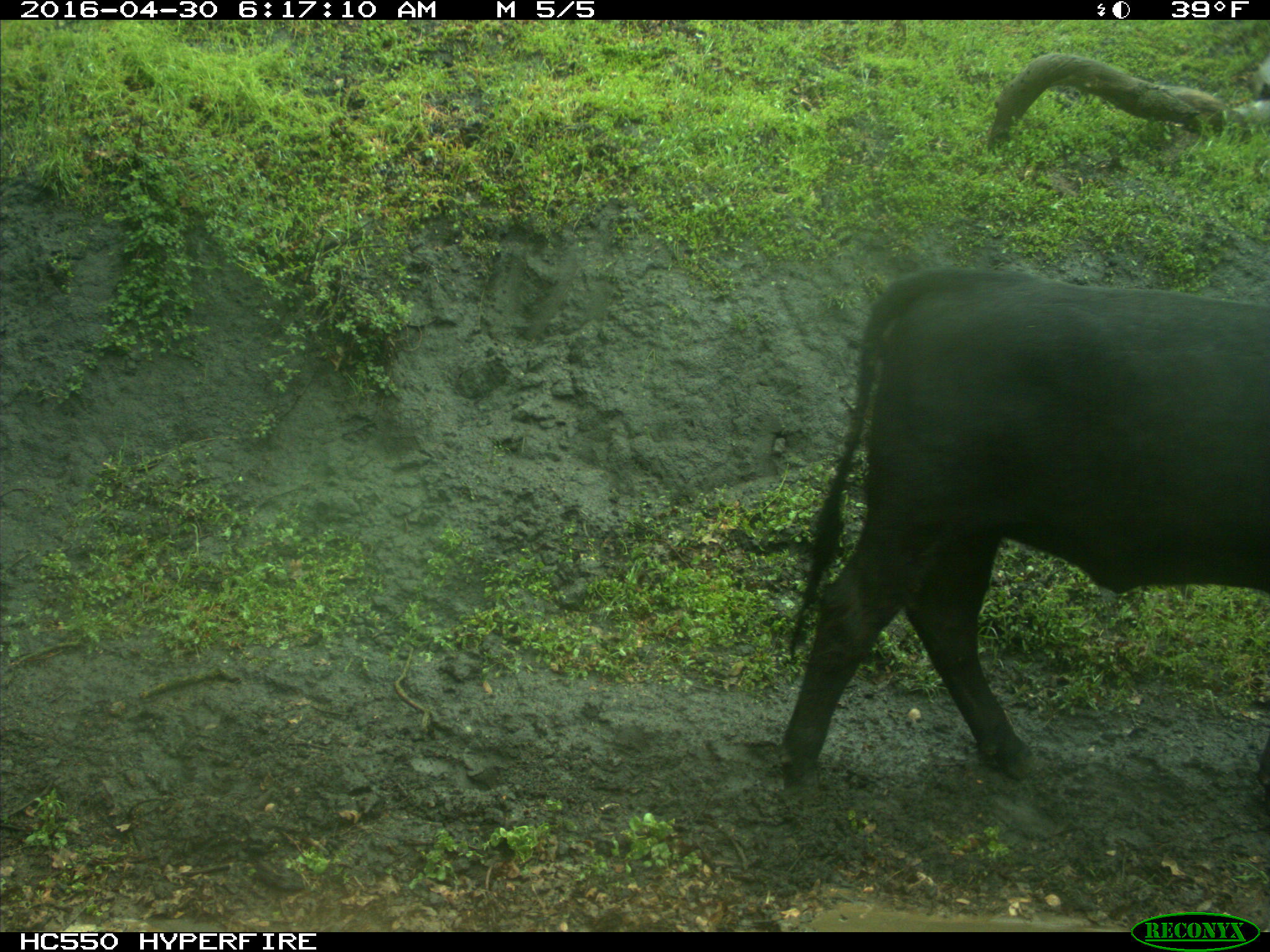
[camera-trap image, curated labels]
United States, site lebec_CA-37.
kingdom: Animalia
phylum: Chordata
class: Mammalia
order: Artiodactyla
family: Bovidae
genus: Bos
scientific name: Bos taurus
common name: domestic cow